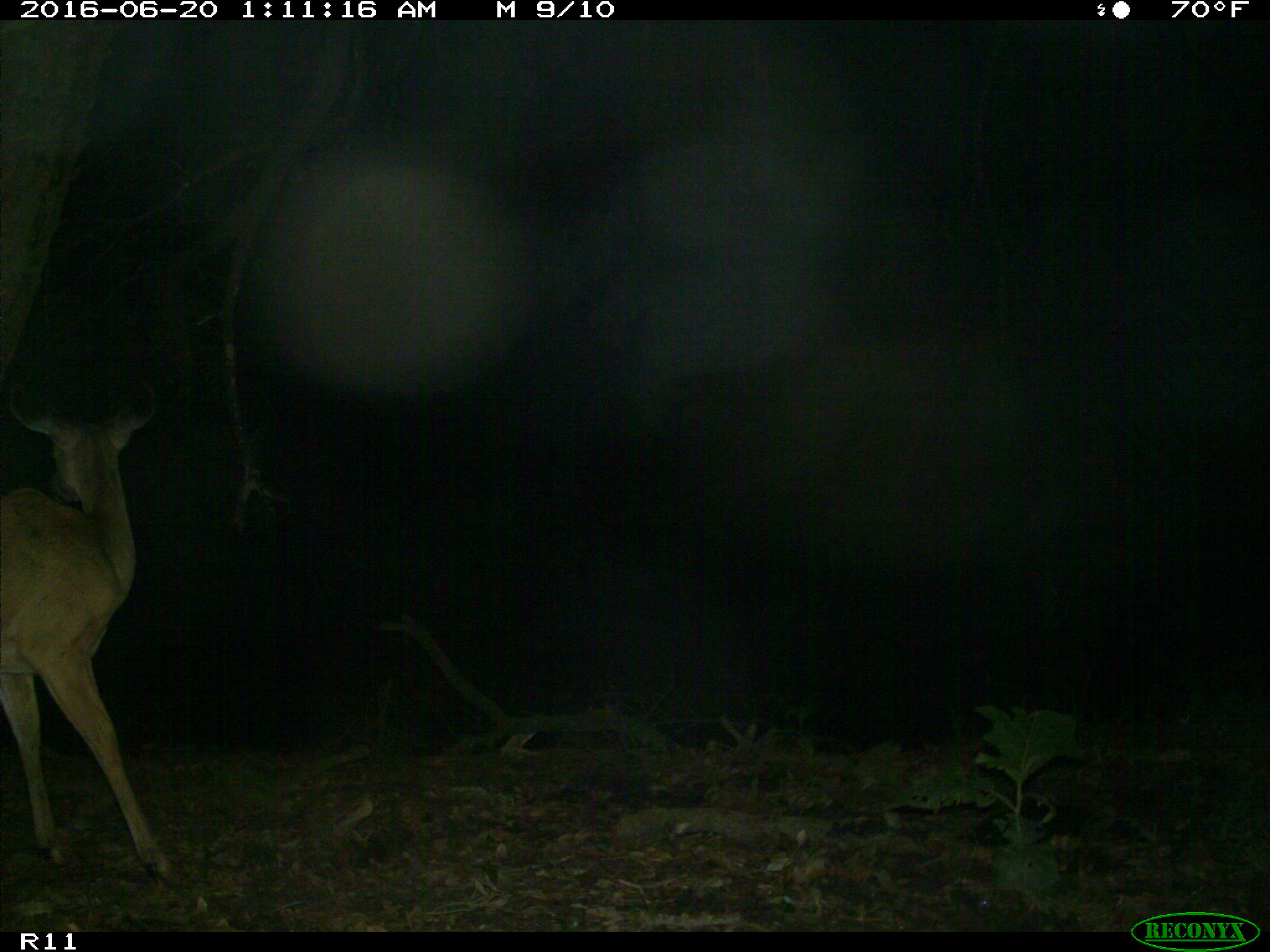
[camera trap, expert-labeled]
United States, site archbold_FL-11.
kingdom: Animalia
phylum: Chordata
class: Mammalia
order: Artiodactyla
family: Cervidae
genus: Odocoileus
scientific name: Odocoileus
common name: deer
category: unidentified deer